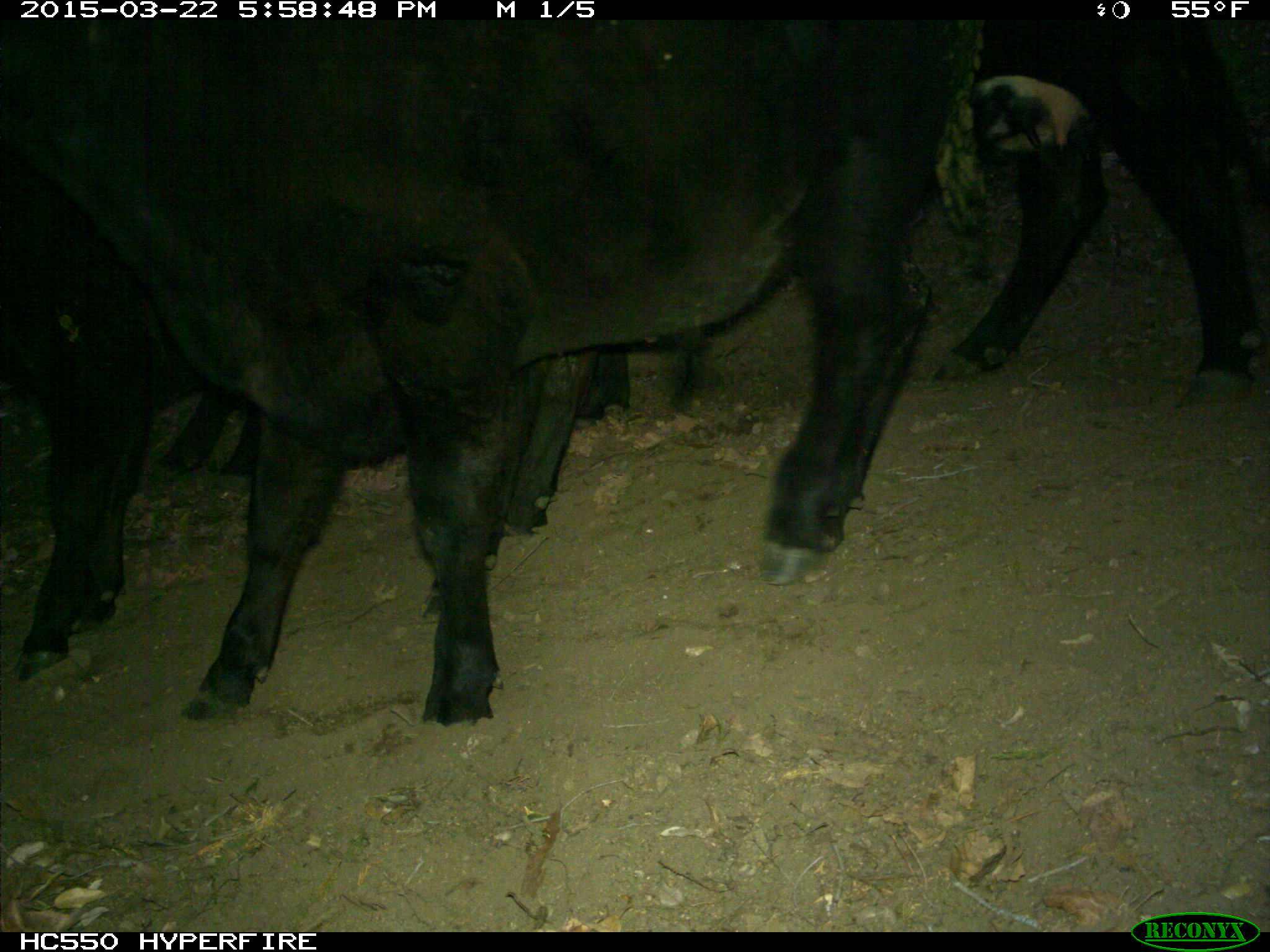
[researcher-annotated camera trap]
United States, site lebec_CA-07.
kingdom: Animalia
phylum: Chordata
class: Mammalia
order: Artiodactyla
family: Bovidae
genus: Bos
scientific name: Bos taurus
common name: domestic cow